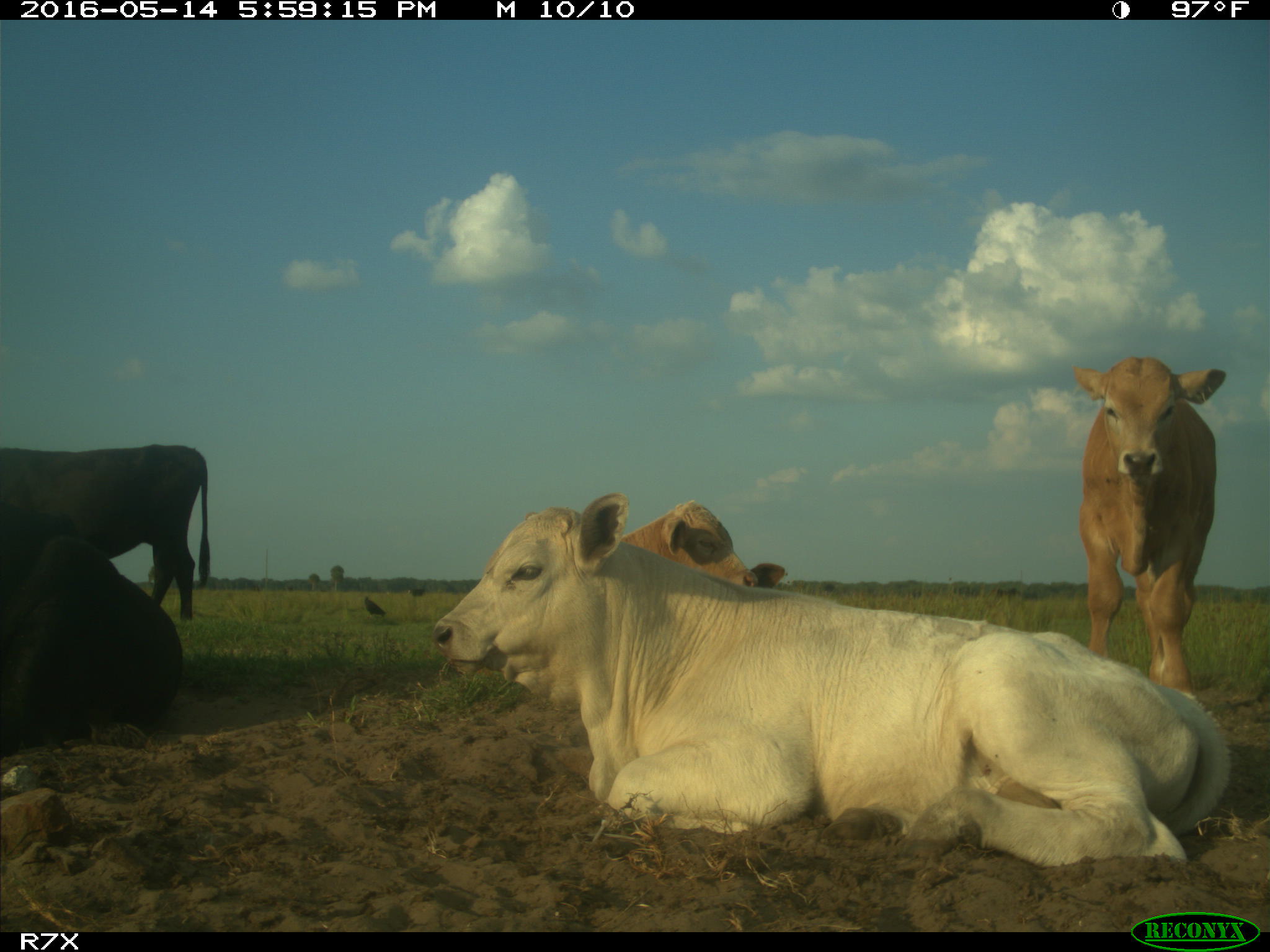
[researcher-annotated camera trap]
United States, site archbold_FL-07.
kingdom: Animalia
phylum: Chordata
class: Mammalia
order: Artiodactyla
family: Bovidae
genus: Bos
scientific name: Bos taurus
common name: domestic cow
Bos taurus (domestic cow).